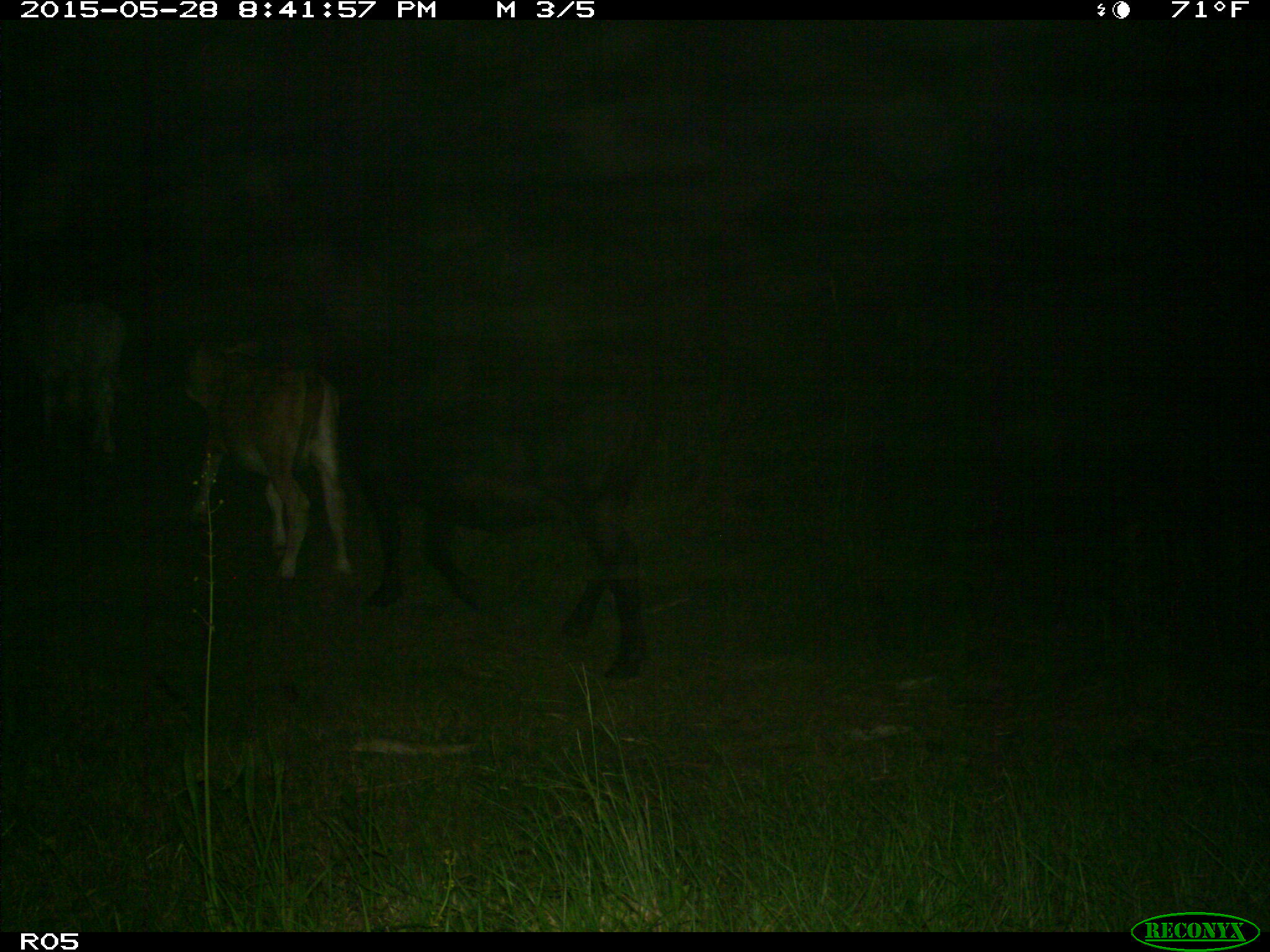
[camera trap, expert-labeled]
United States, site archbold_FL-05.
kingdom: Animalia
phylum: Chordata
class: Mammalia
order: Artiodactyla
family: Bovidae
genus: Bos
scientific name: Bos taurus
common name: domestic cow